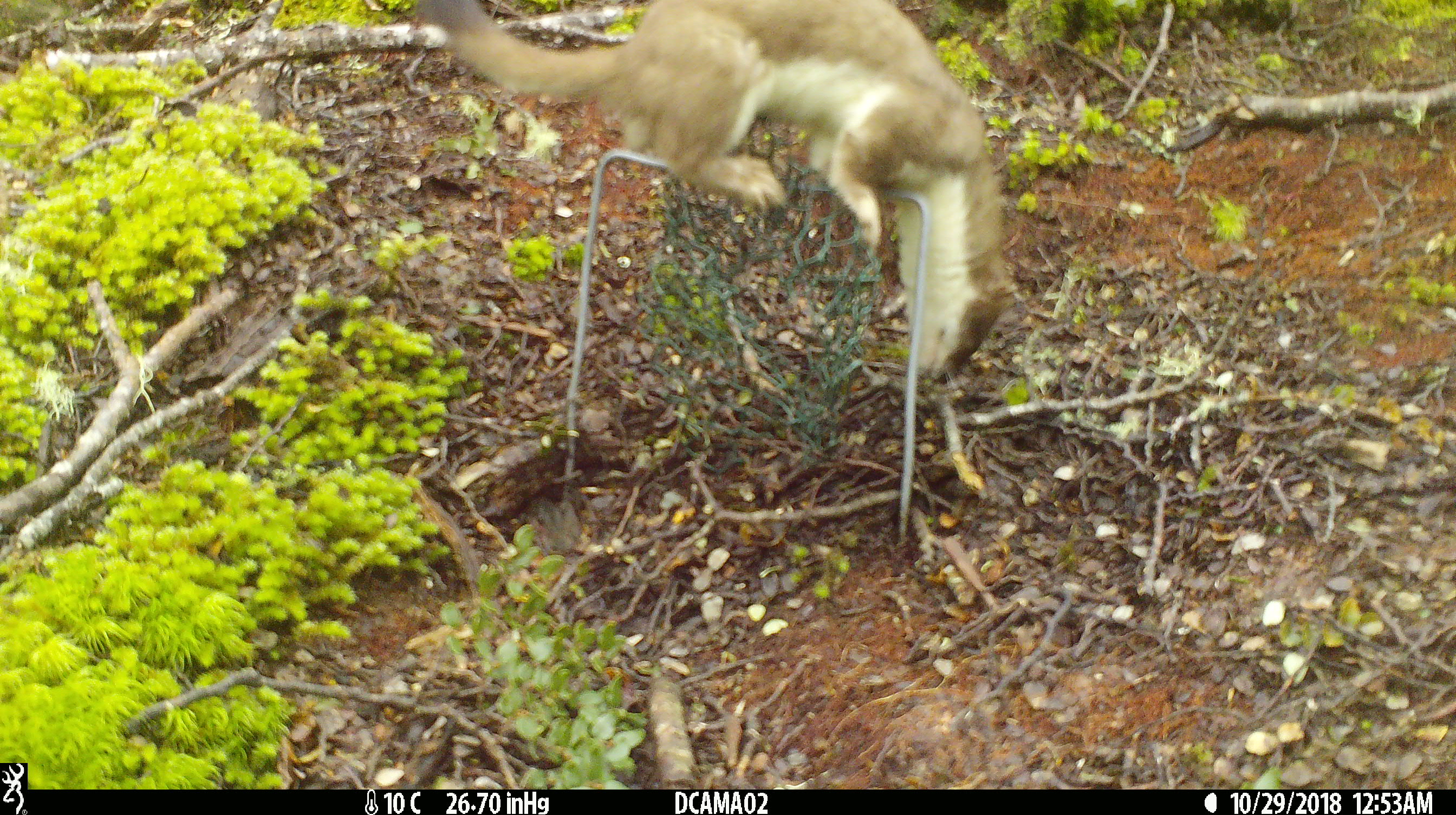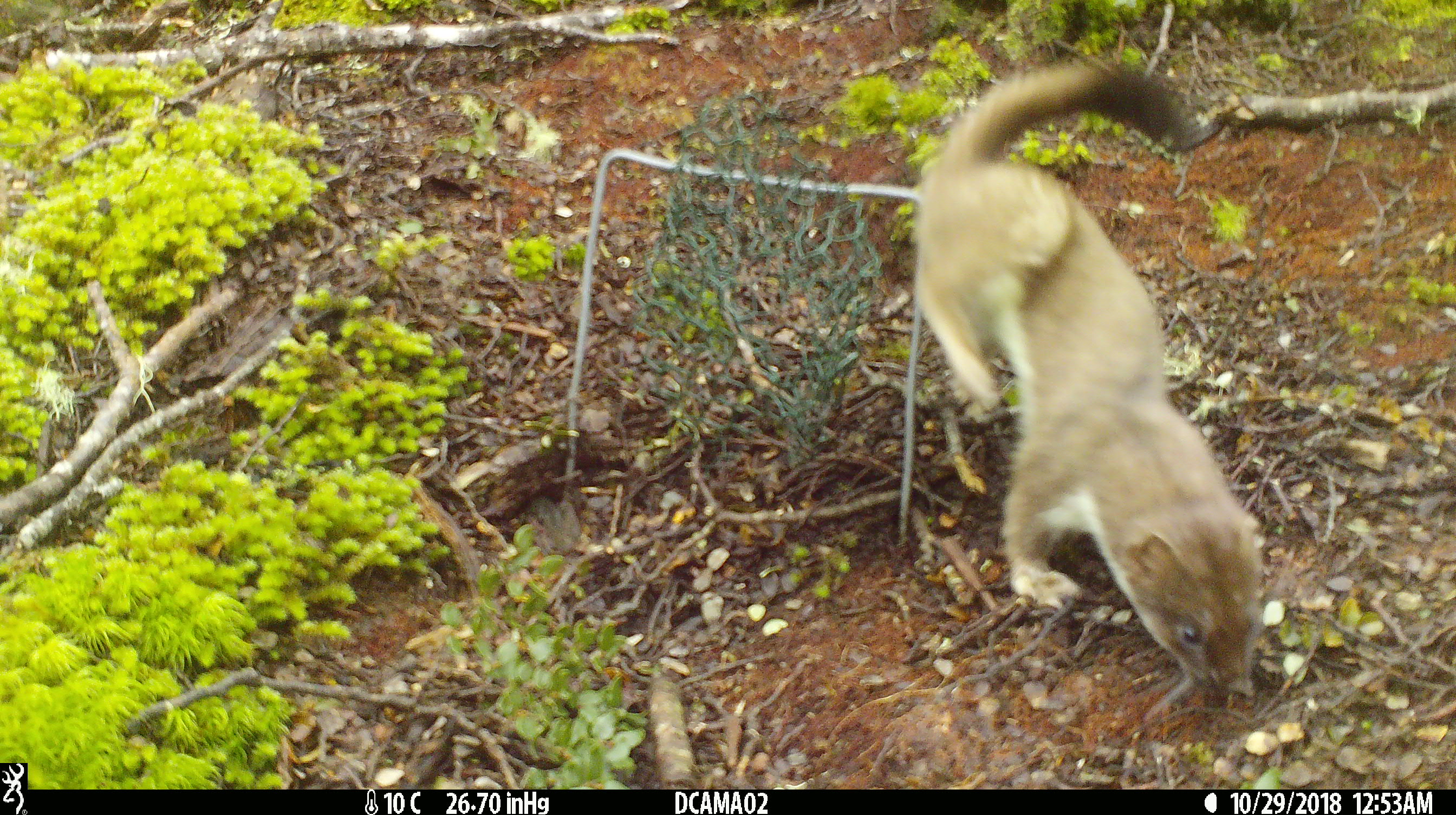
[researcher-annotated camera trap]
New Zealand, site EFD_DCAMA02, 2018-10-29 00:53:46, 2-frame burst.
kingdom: Animalia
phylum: Chordata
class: Mammalia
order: Carnivora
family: Mustelidae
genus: Mustela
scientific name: Mustela erminea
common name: stoat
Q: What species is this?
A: Stoat (Mustela erminea).